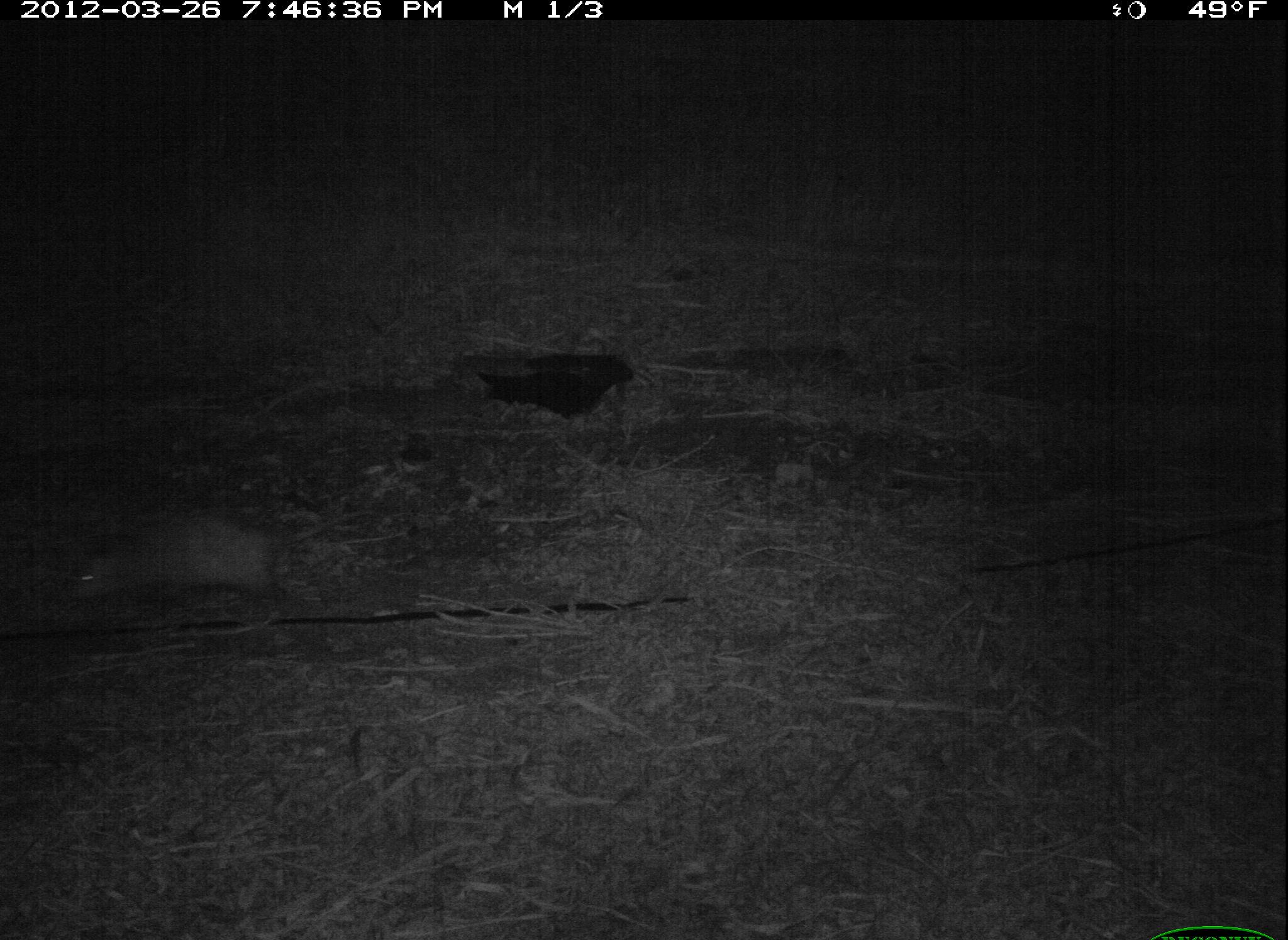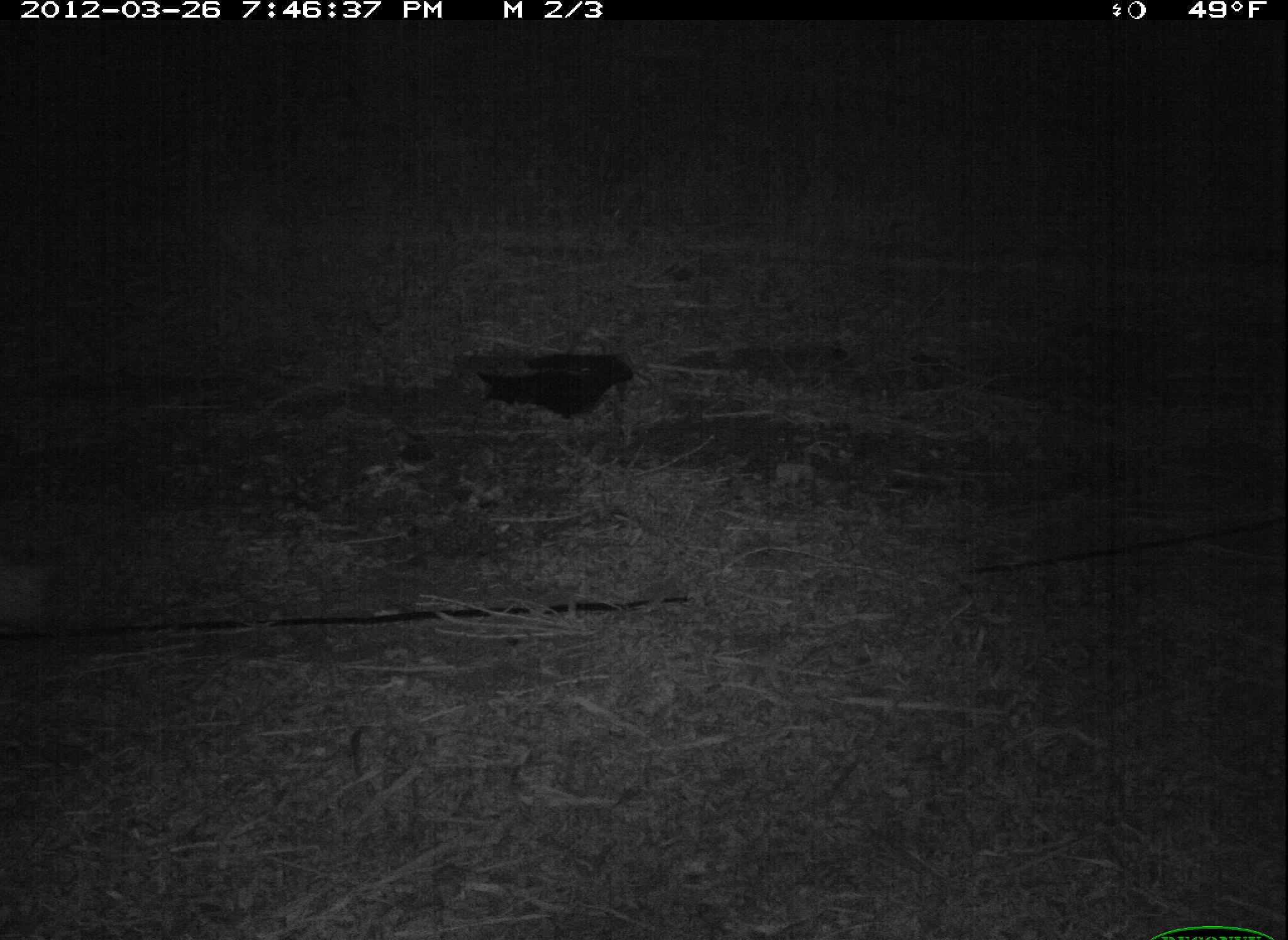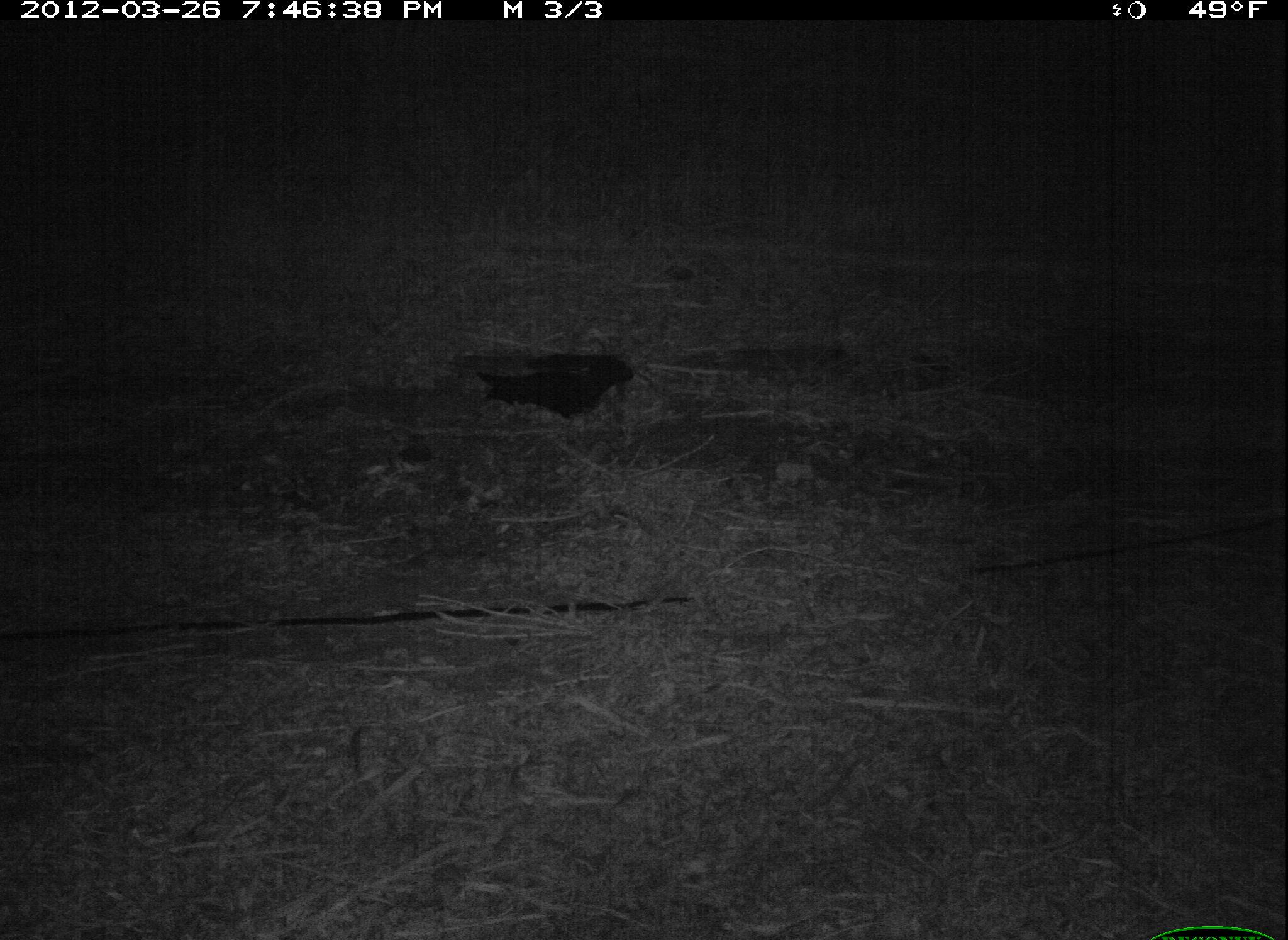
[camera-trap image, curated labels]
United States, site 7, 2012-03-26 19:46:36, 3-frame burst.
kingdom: Animalia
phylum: Chordata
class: Mammalia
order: Didelphimorphia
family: Didelphidae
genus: Didelphis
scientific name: Didelphis virginiana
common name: virginia opossum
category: opossum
Opossum (virginia opossum) (Didelphis virginiana).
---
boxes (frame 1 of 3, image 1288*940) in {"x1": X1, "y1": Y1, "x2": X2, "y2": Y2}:
opossum: {"x1": 53, "y1": 491, "x2": 296, "y2": 628}